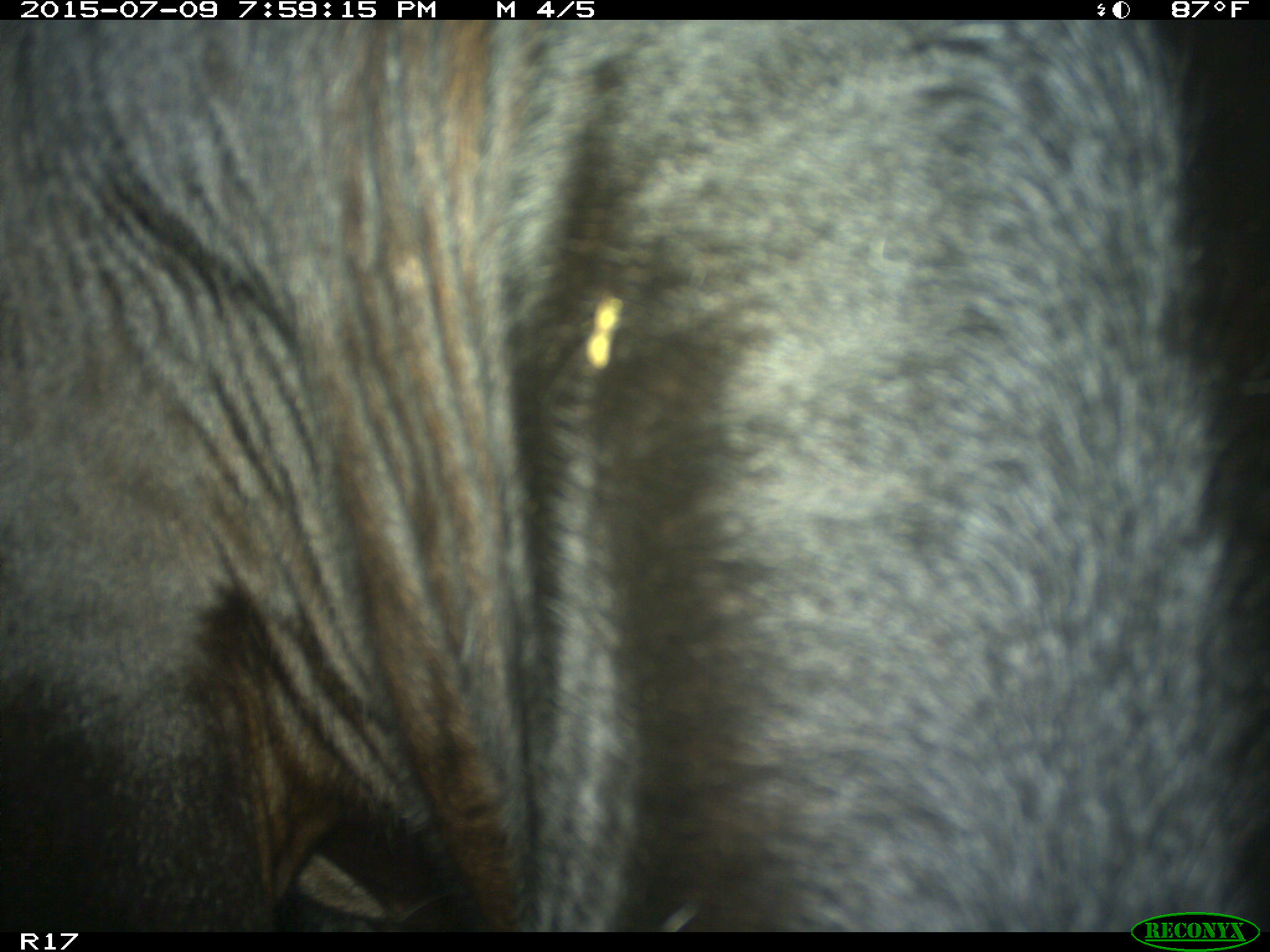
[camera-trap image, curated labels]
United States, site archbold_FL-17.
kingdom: Animalia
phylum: Chordata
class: Mammalia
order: Artiodactyla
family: Bovidae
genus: Bos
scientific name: Bos taurus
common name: domestic cow